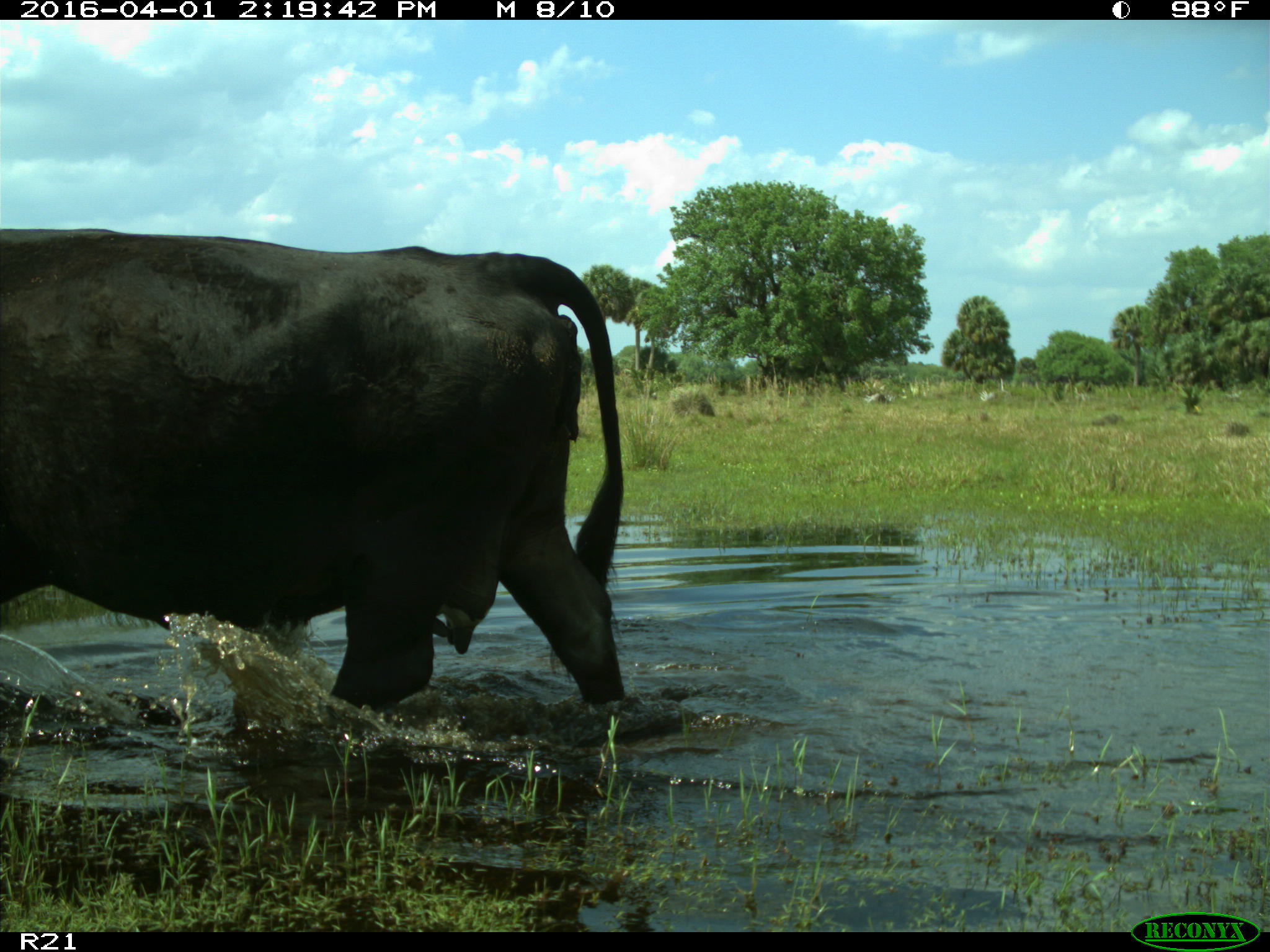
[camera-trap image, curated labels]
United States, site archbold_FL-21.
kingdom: Animalia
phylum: Chordata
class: Mammalia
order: Artiodactyla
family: Bovidae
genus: Bos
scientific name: Bos taurus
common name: domestic cow